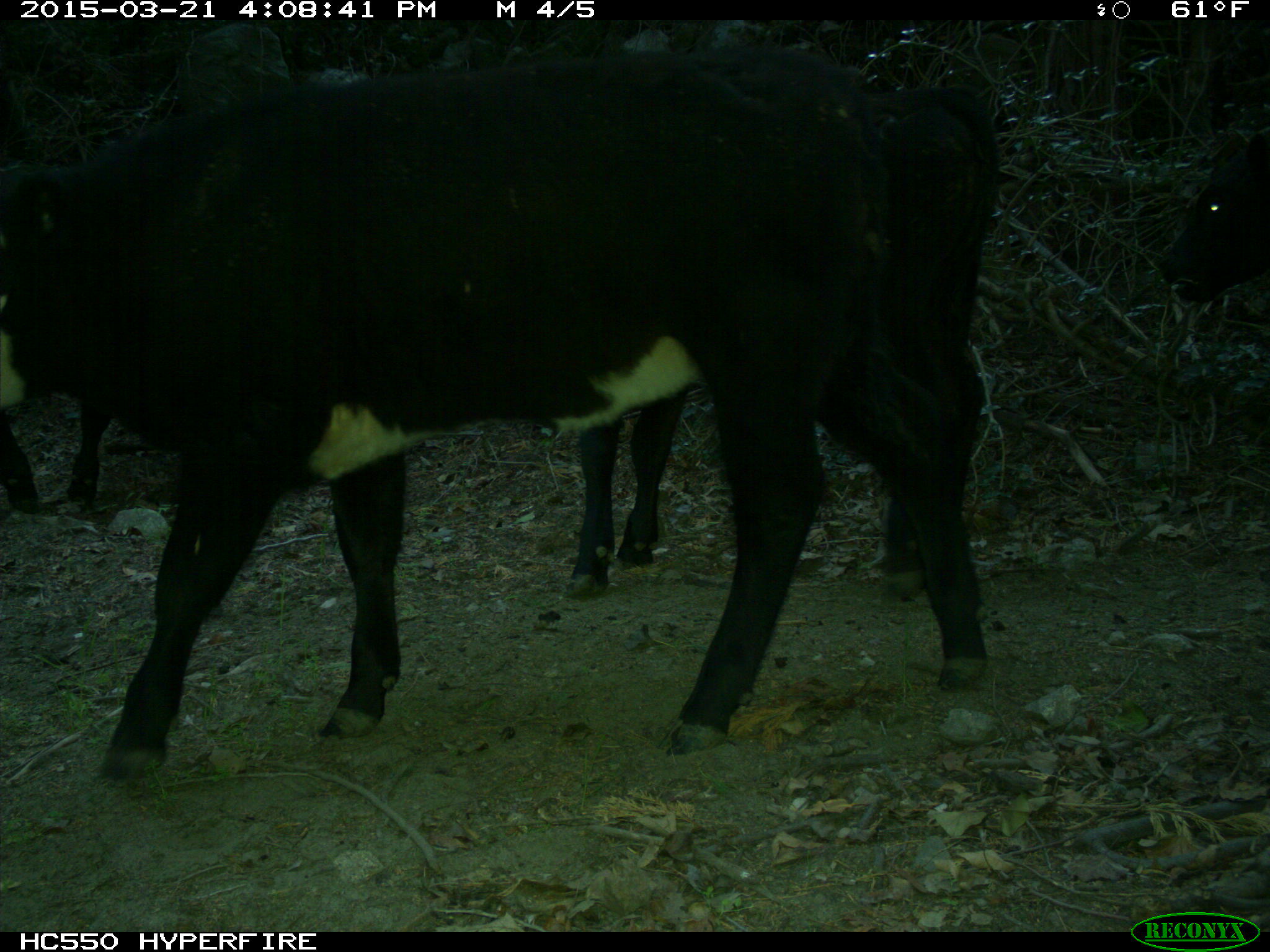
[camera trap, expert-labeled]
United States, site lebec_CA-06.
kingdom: Animalia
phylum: Chordata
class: Mammalia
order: Artiodactyla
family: Bovidae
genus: Bos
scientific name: Bos taurus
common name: domestic cow